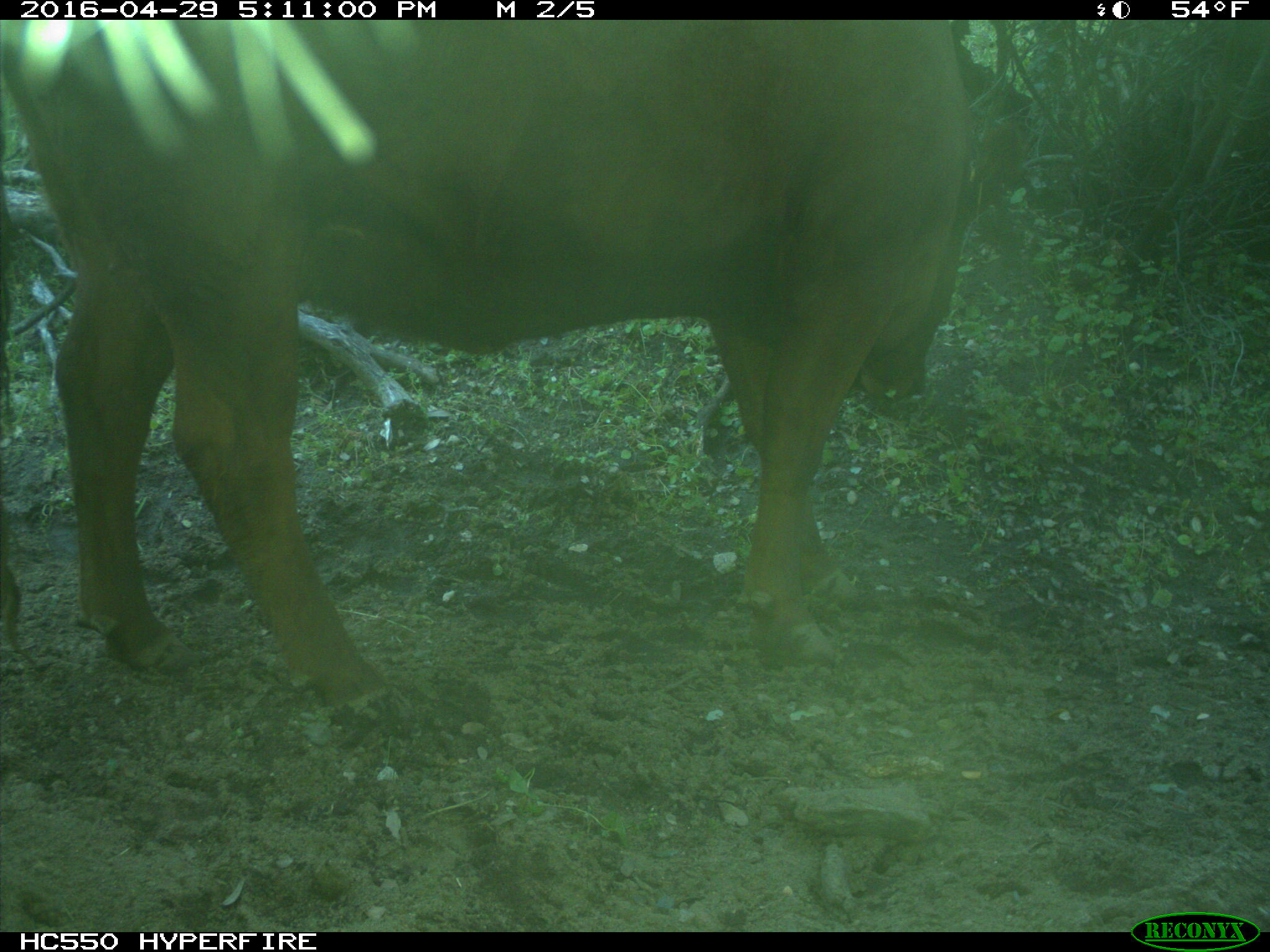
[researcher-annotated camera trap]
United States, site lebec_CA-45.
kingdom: Animalia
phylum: Chordata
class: Mammalia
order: Artiodactyla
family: Bovidae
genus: Bos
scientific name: Bos taurus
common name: domestic cow